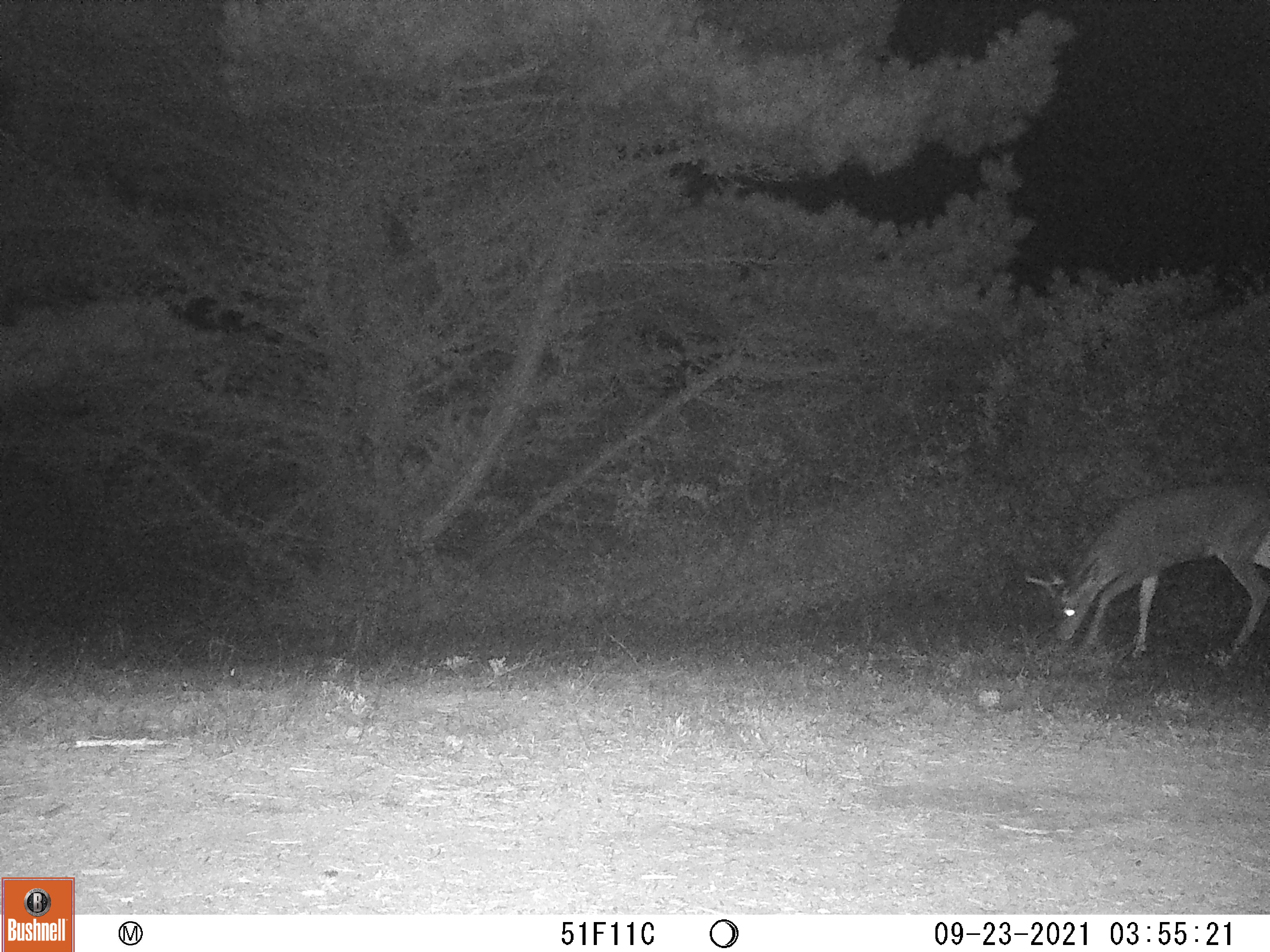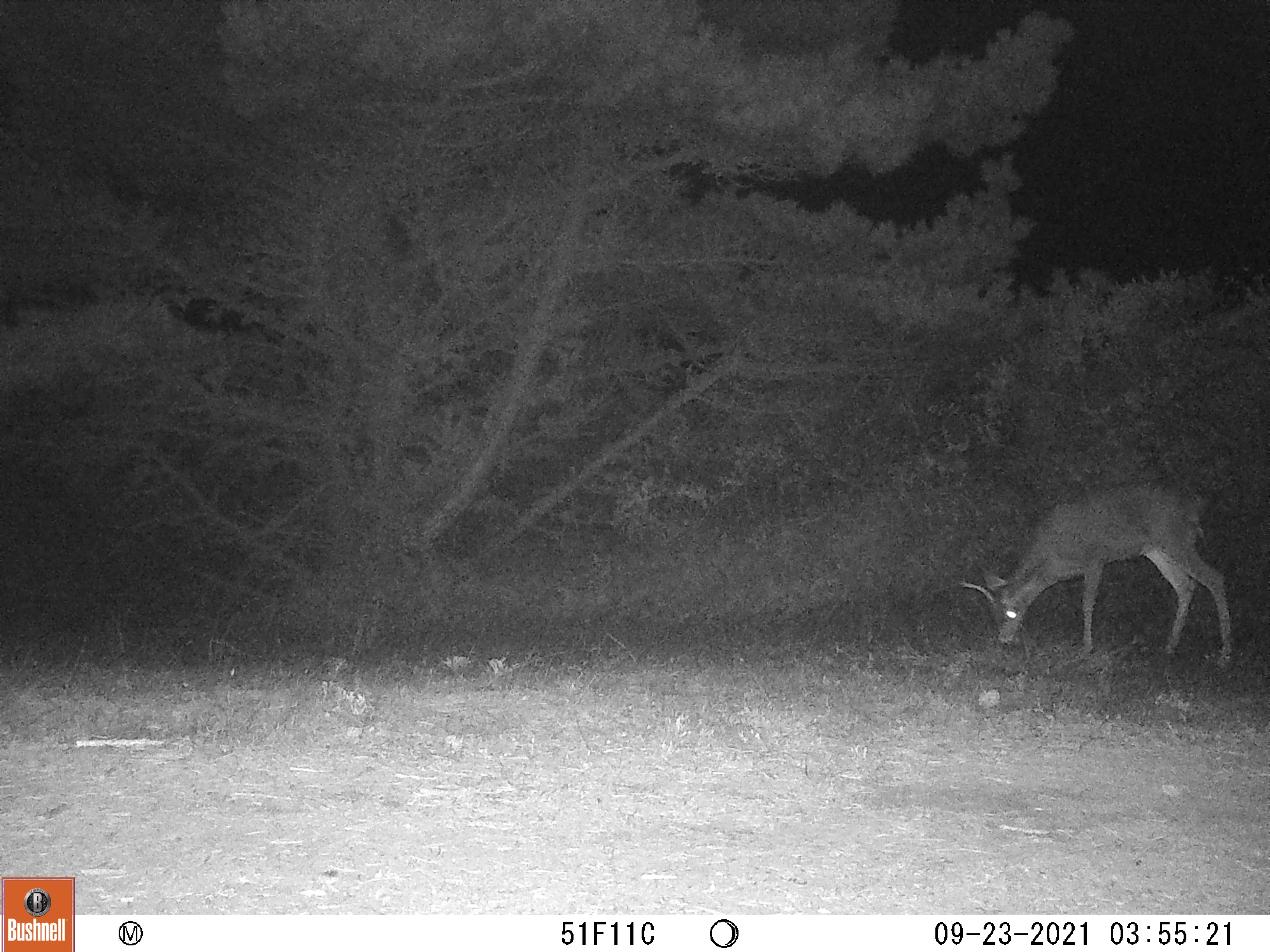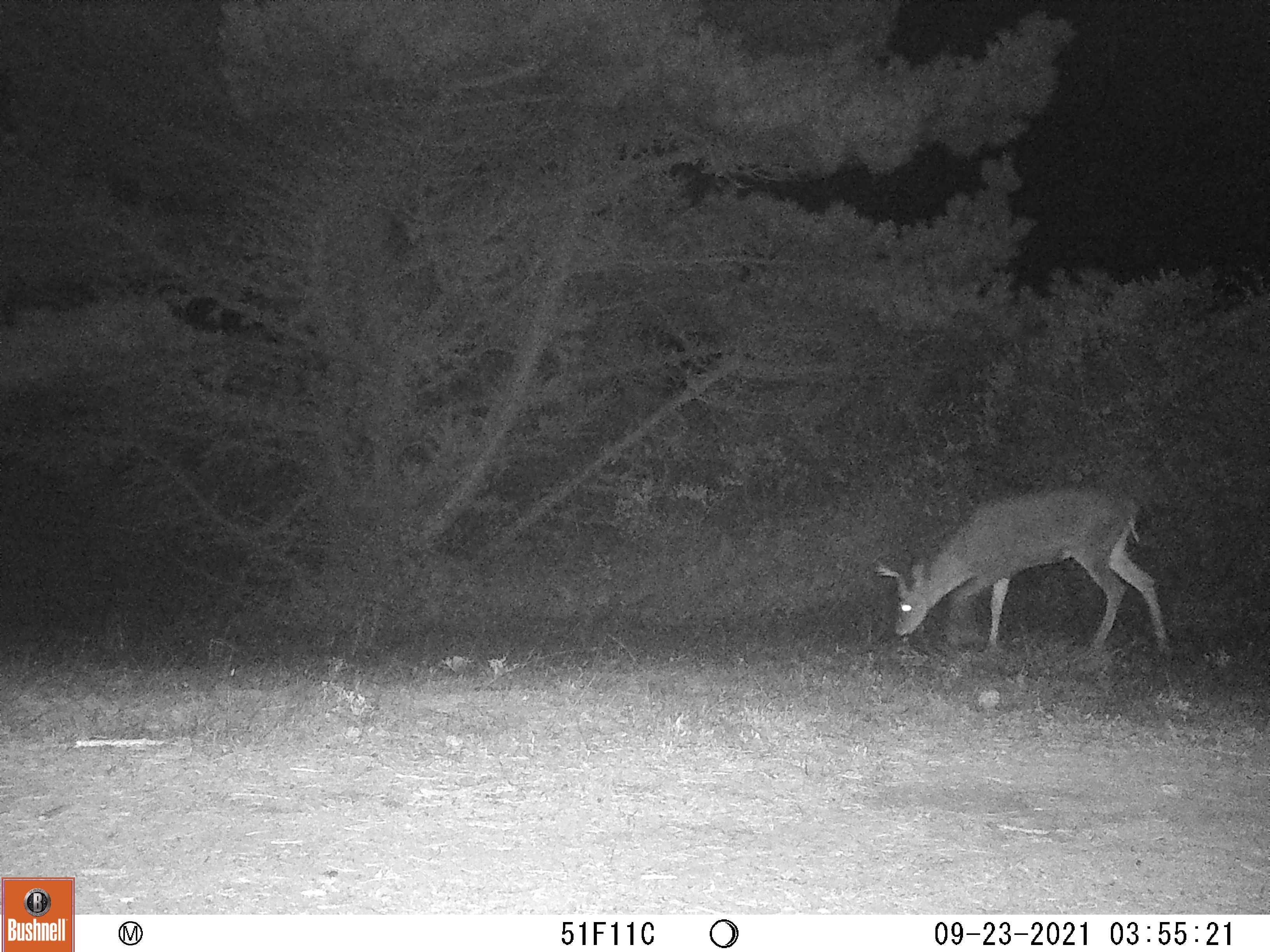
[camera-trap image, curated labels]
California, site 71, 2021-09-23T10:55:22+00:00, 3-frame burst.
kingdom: Animalia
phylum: Chordata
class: Mammalia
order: Artiodactyla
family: Cervidae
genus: Odocoileus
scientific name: Odocoileus hemionus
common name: mule deer